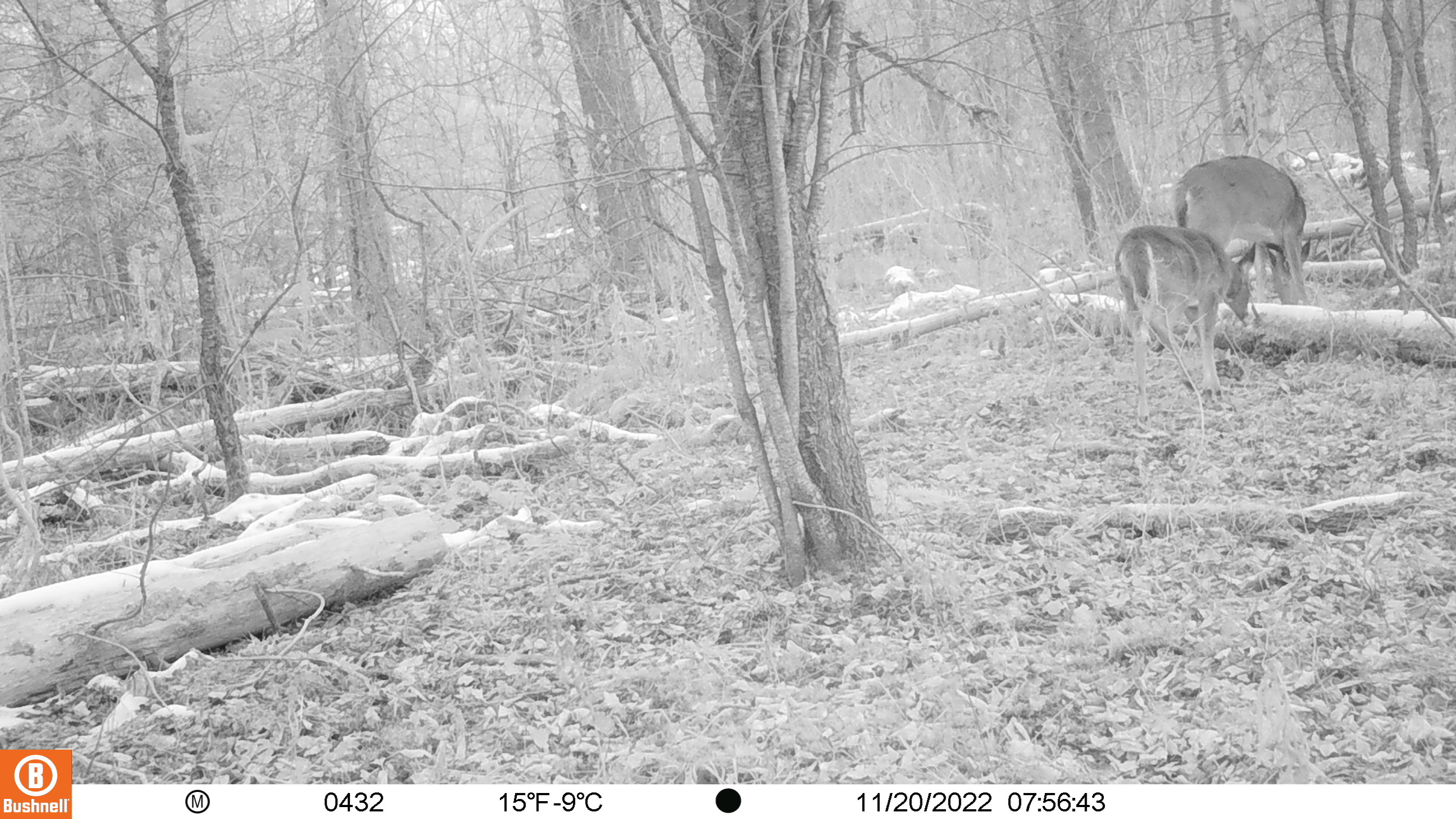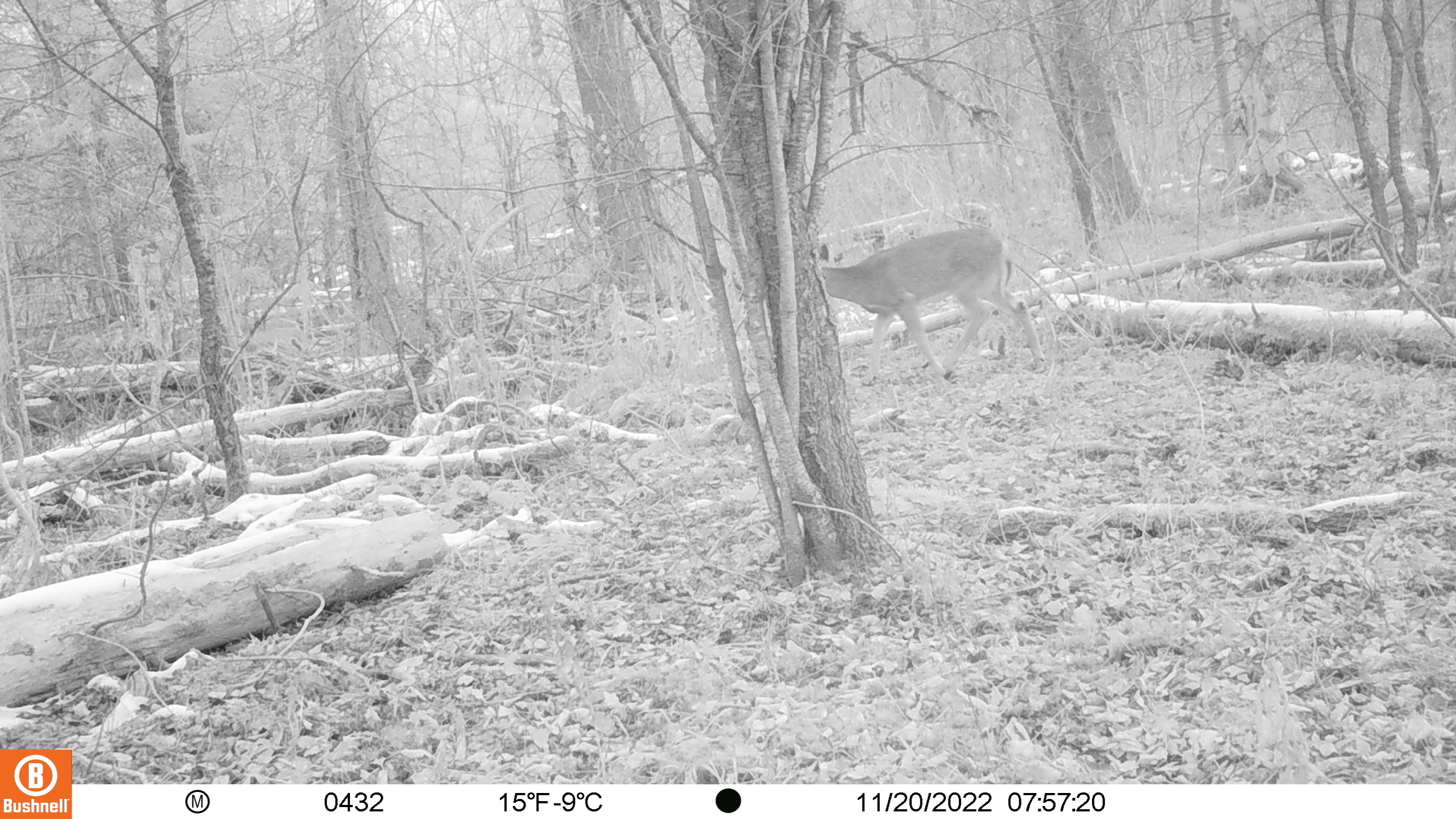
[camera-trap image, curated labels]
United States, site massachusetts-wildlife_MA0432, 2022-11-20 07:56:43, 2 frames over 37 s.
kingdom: Animalia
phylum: Chordata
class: Mammalia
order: Artiodactyla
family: Cervidae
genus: Odocoileus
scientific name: Odocoileus virginianus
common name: white-tailed deer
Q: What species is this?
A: White-tailed deer (Odocoileus virginianus).